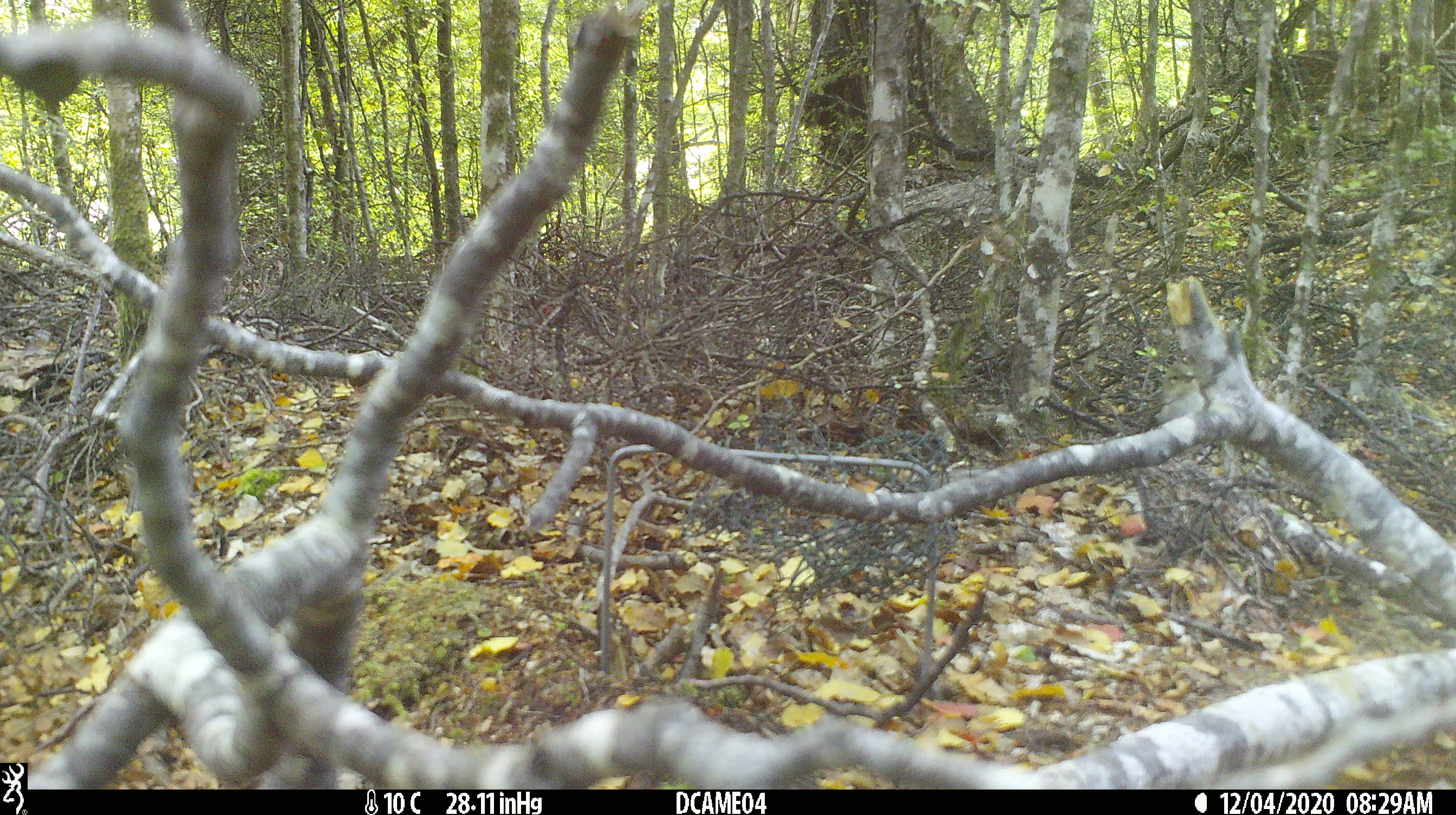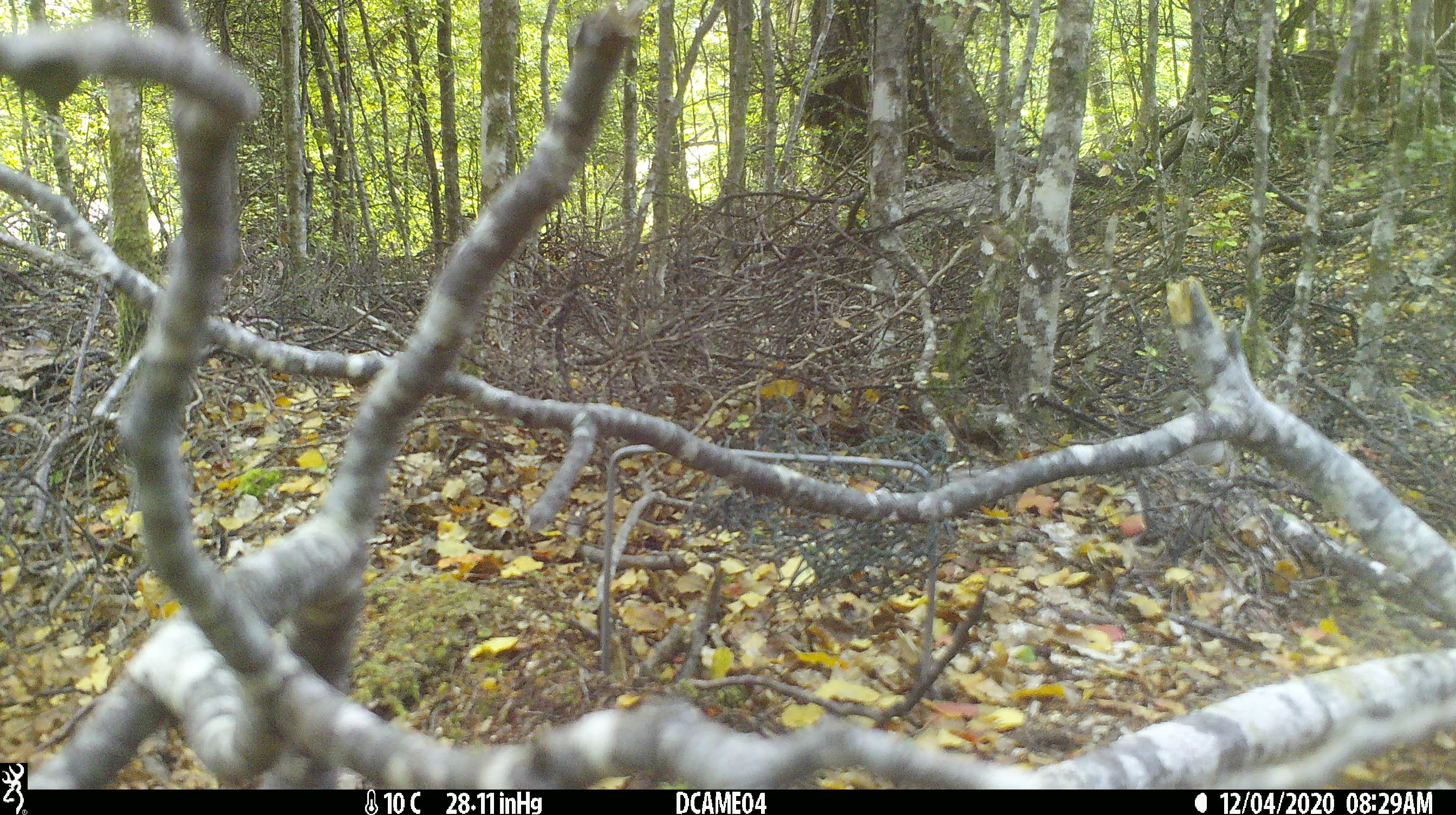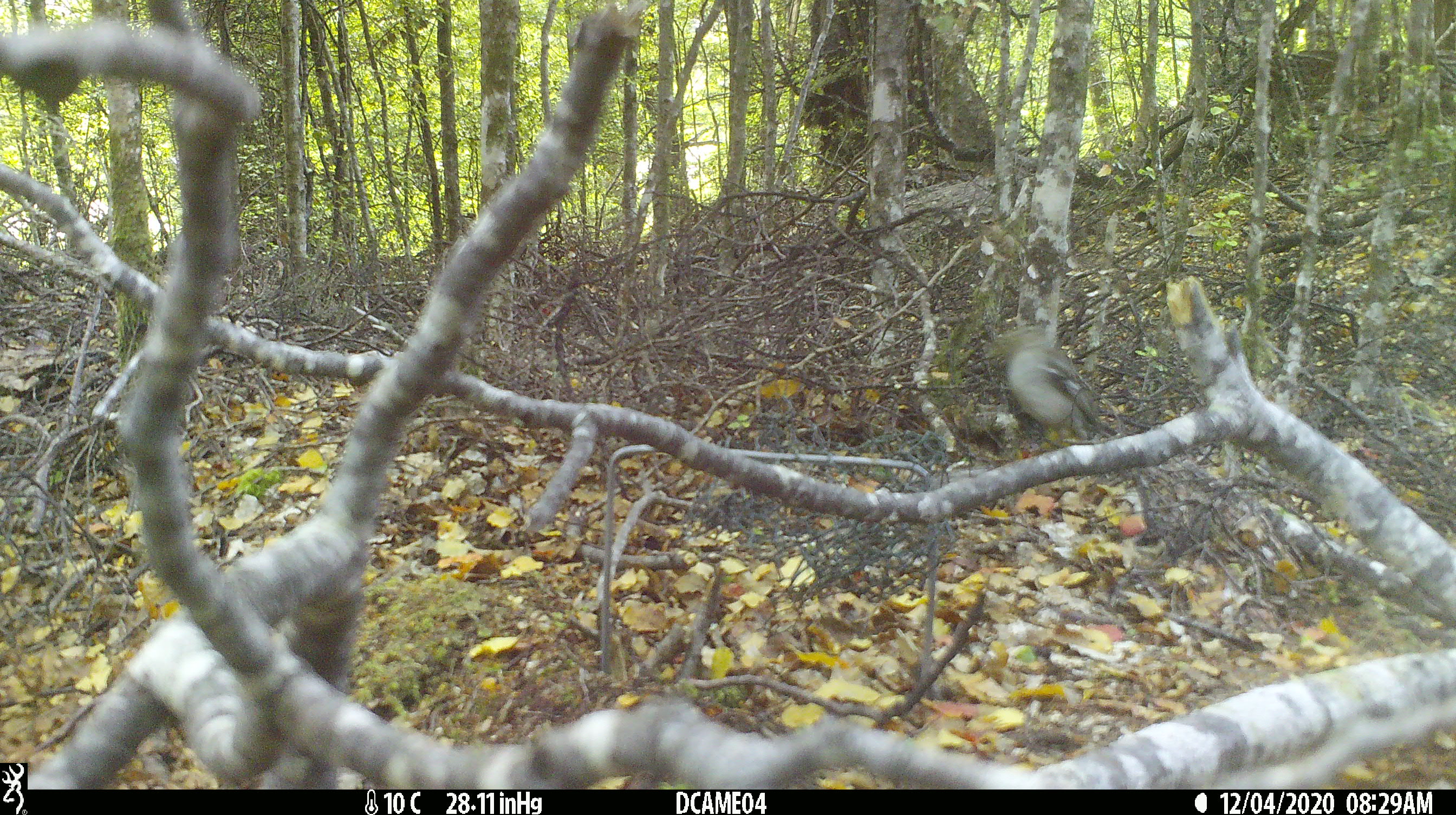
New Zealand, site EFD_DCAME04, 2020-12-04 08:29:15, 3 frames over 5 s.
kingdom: Animalia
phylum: Chordata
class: Aves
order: Passeriformes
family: Fringillidae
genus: Fringilla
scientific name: Fringilla coelebs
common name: common chaffinch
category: chaffinch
Chaffinch (common chaffinch) (Fringilla coelebs).